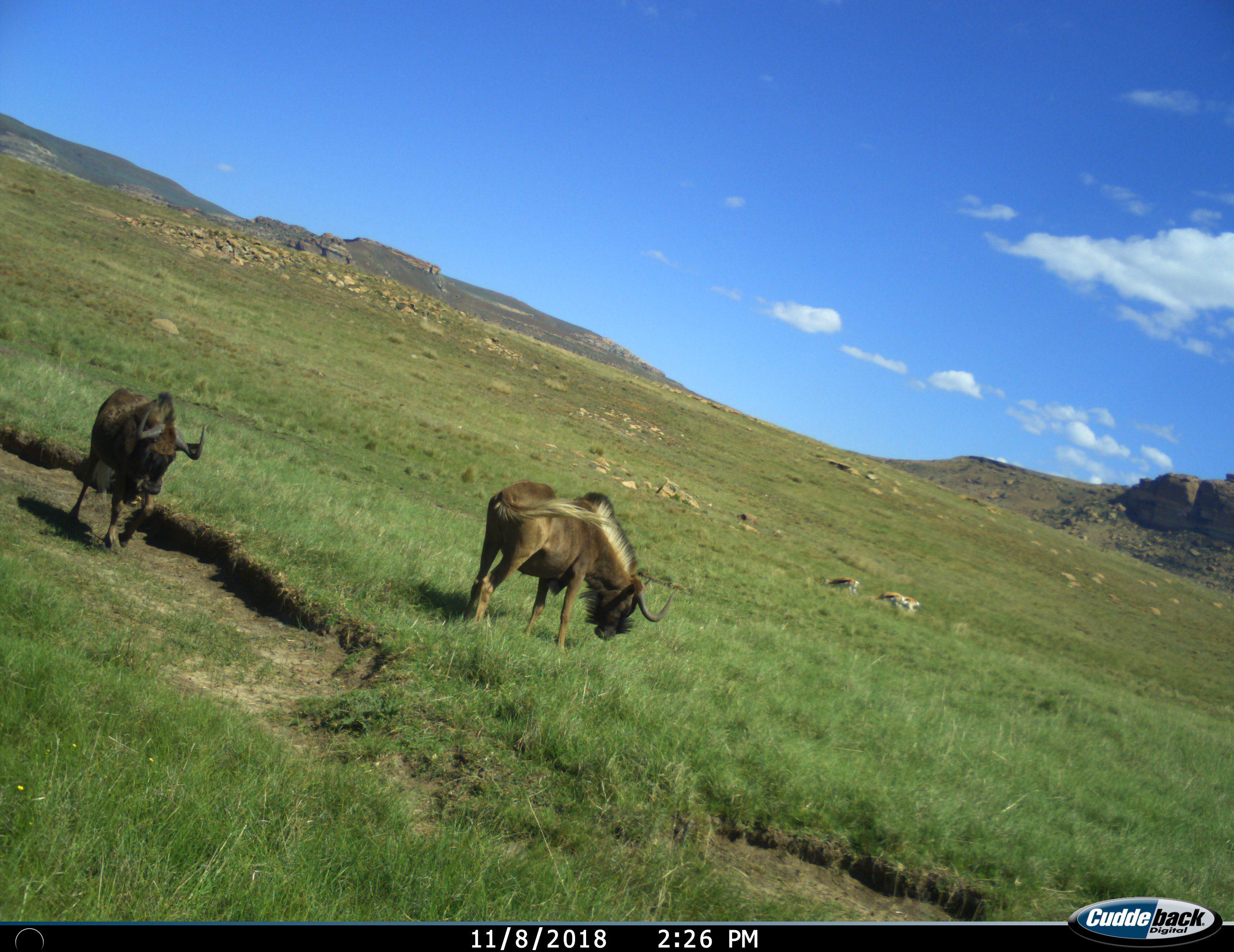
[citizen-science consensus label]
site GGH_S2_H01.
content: unidentified animal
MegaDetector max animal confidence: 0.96